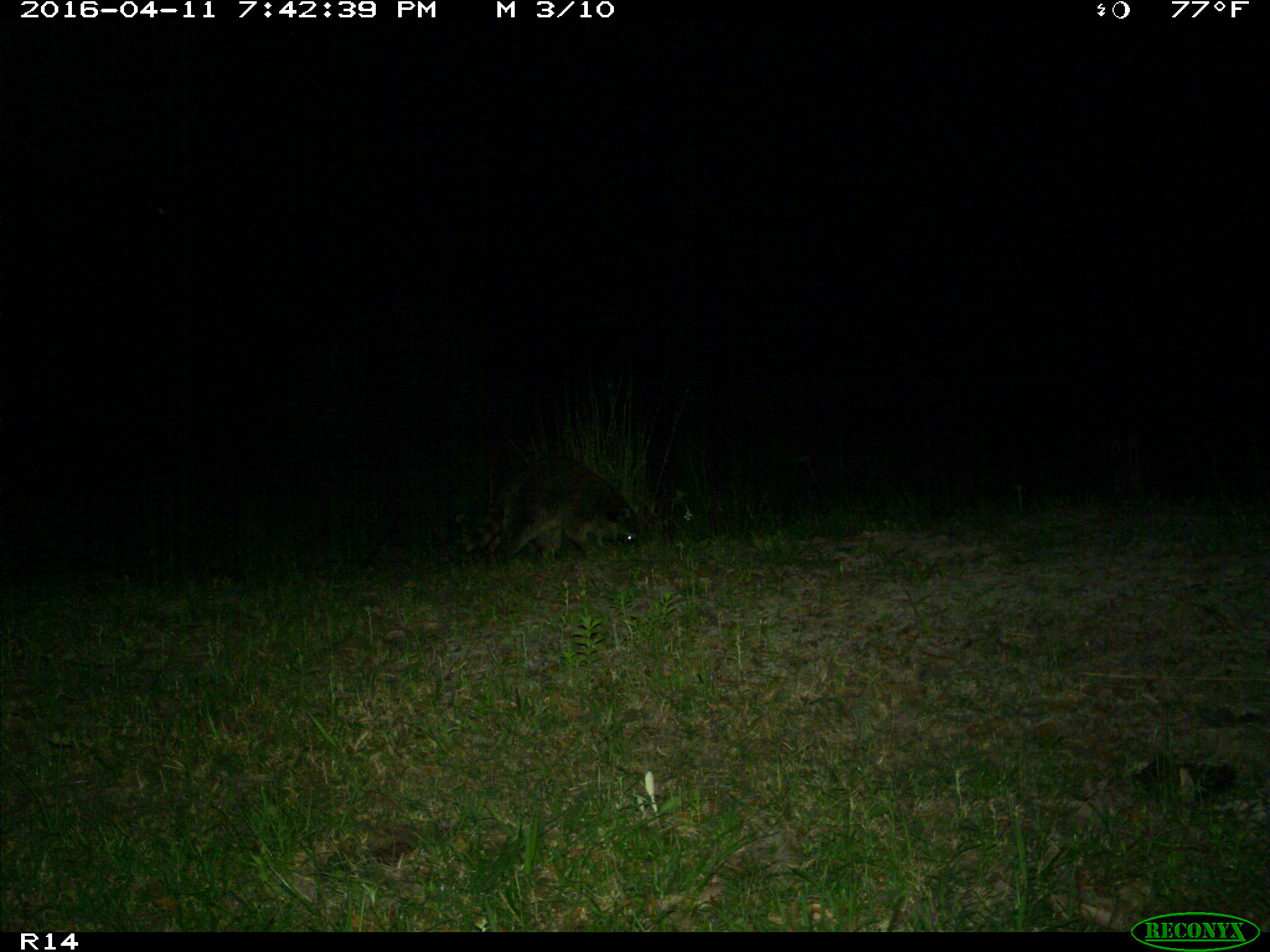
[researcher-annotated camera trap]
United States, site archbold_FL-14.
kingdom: Animalia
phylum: Chordata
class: Mammalia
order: Carnivora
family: Procyonidae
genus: Procyon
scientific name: Procyon lotor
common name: common raccoon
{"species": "Procyon lotor (common raccoon)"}